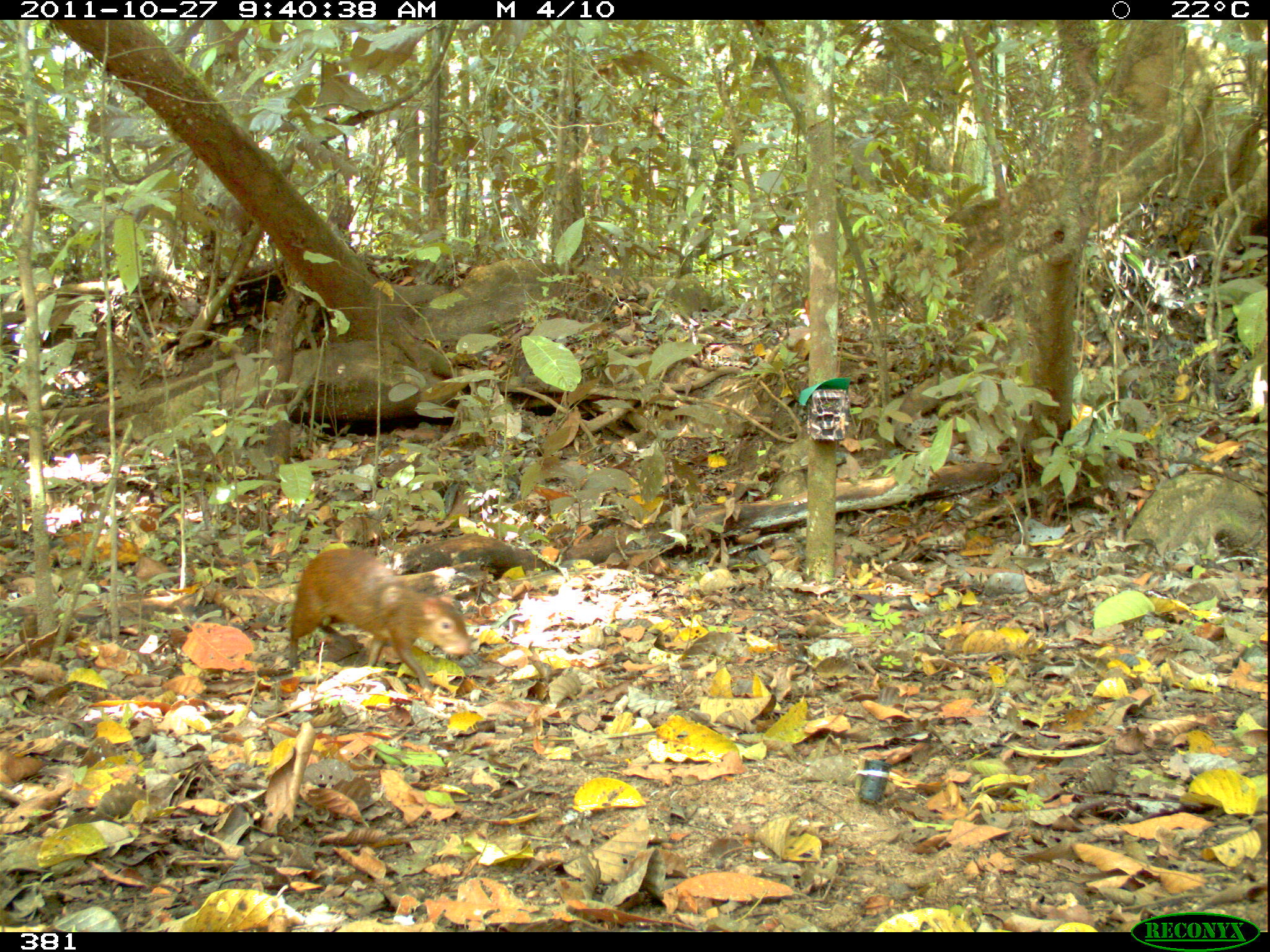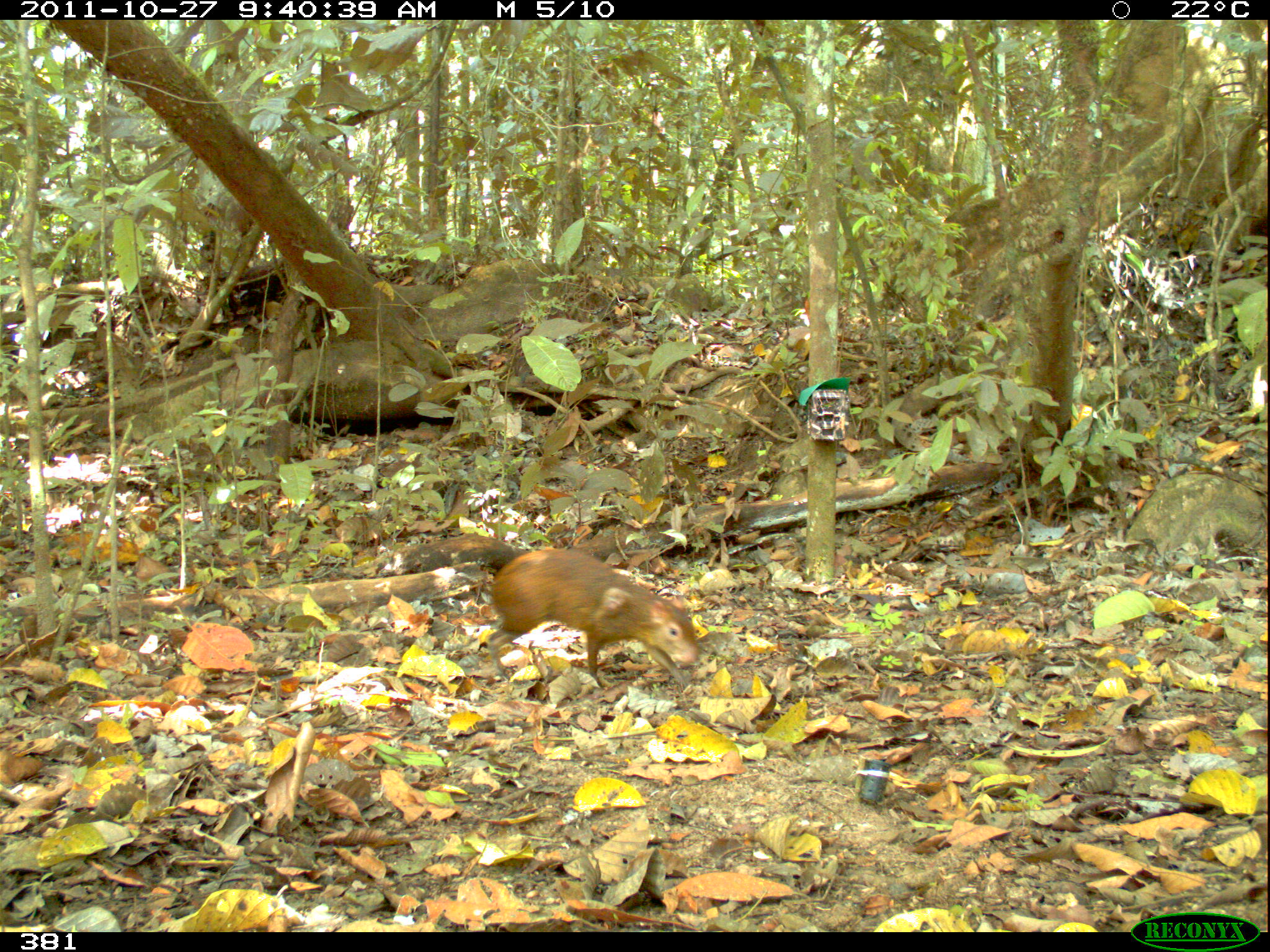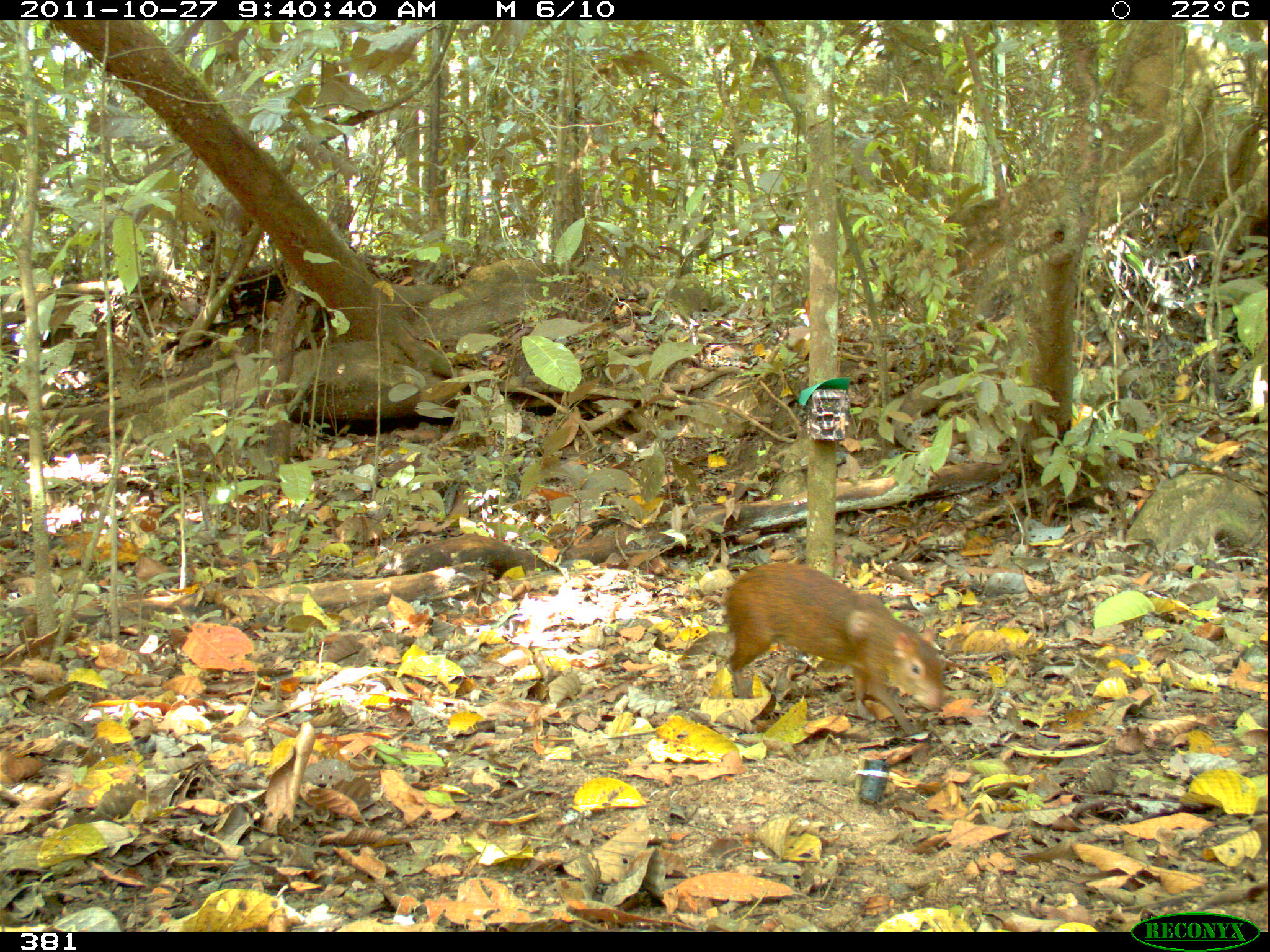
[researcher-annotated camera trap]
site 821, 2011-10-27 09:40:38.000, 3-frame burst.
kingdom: Animalia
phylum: Chordata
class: Mammalia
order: Rodentia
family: Dasyproctidae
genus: Dasyprocta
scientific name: Dasyprocta punctata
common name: central american agouti